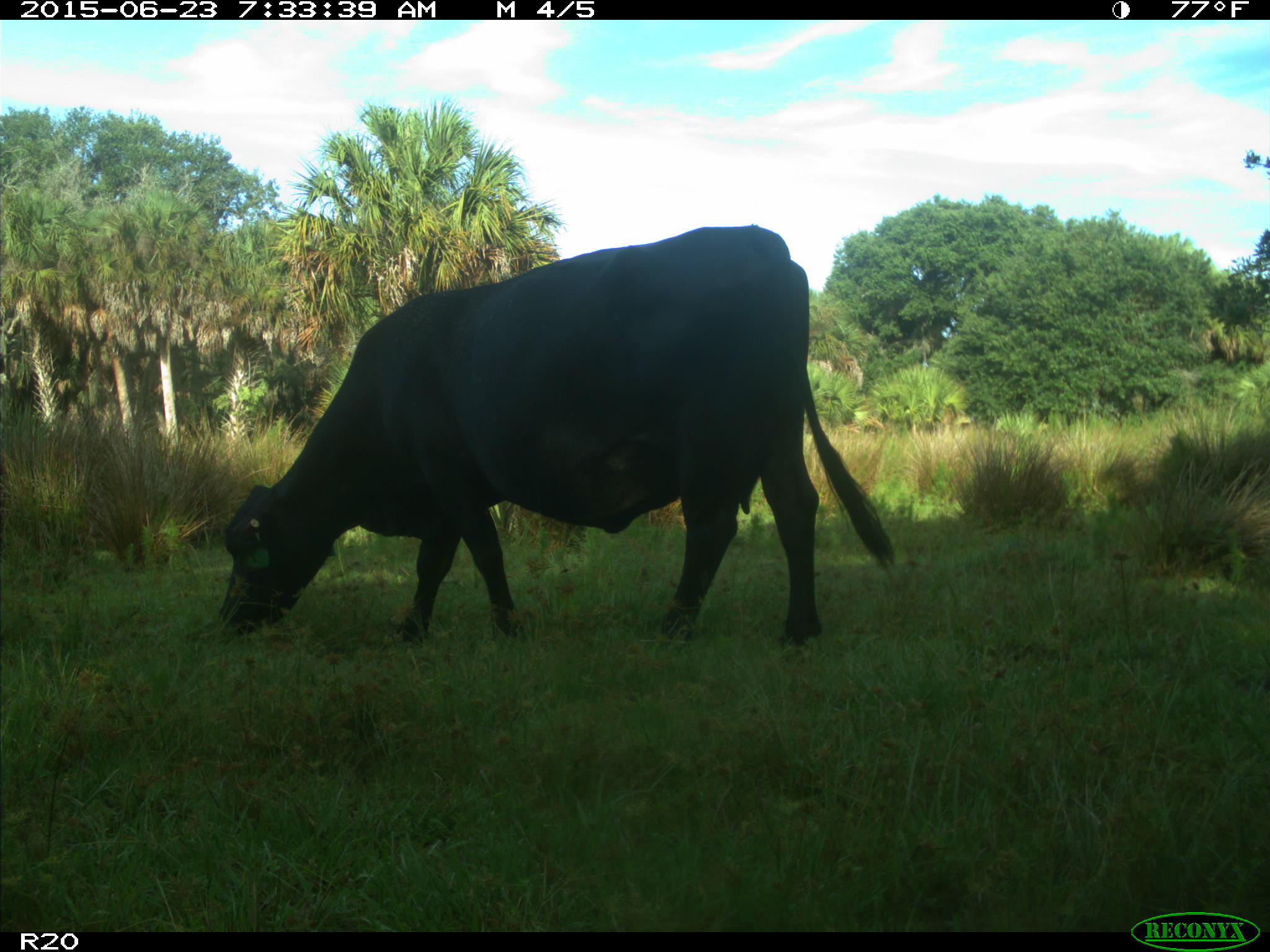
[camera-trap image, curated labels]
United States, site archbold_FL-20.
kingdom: Animalia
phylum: Chordata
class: Mammalia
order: Artiodactyla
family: Bovidae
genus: Bos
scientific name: Bos taurus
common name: domestic cow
Bos taurus (domestic cow).